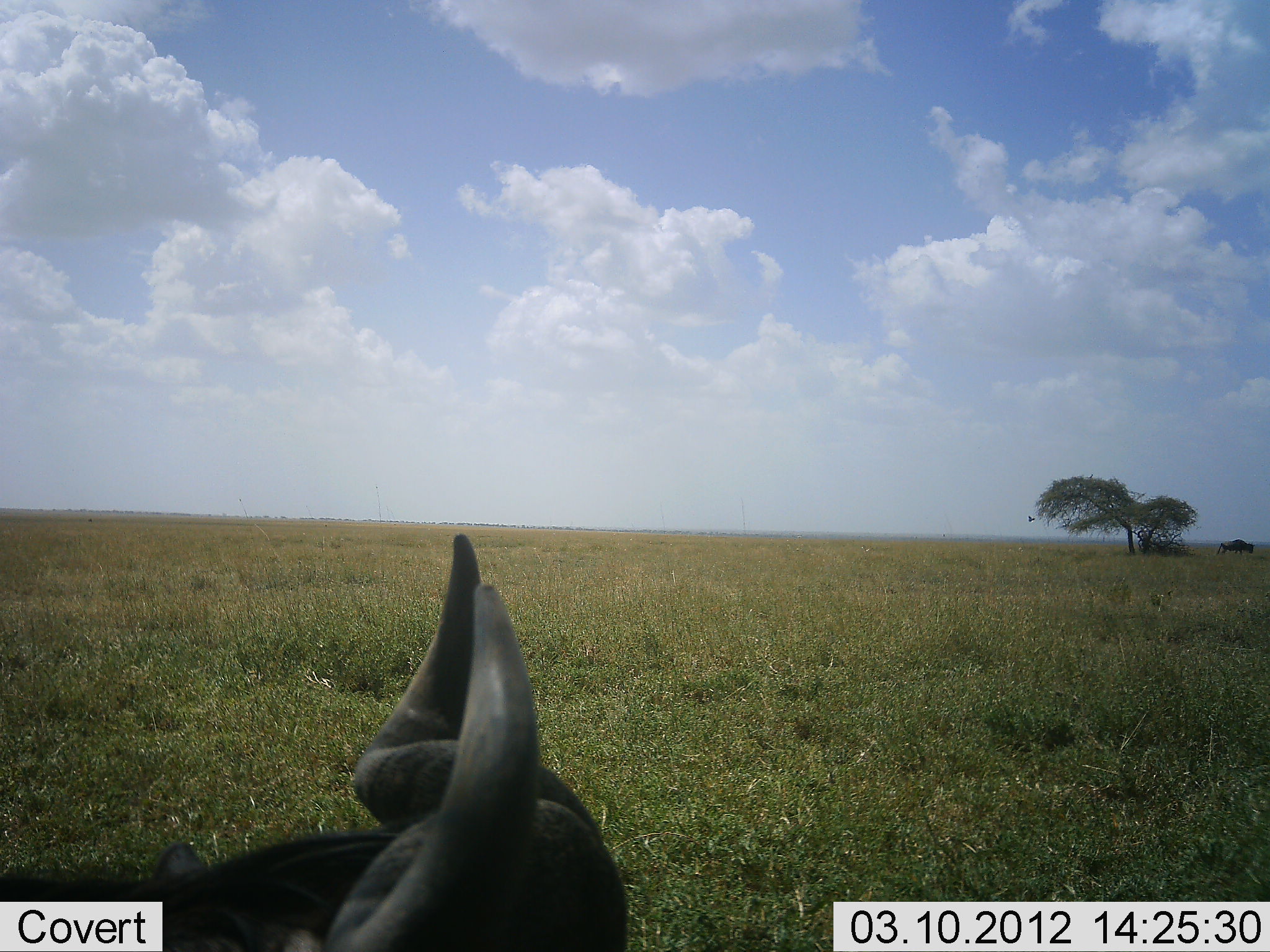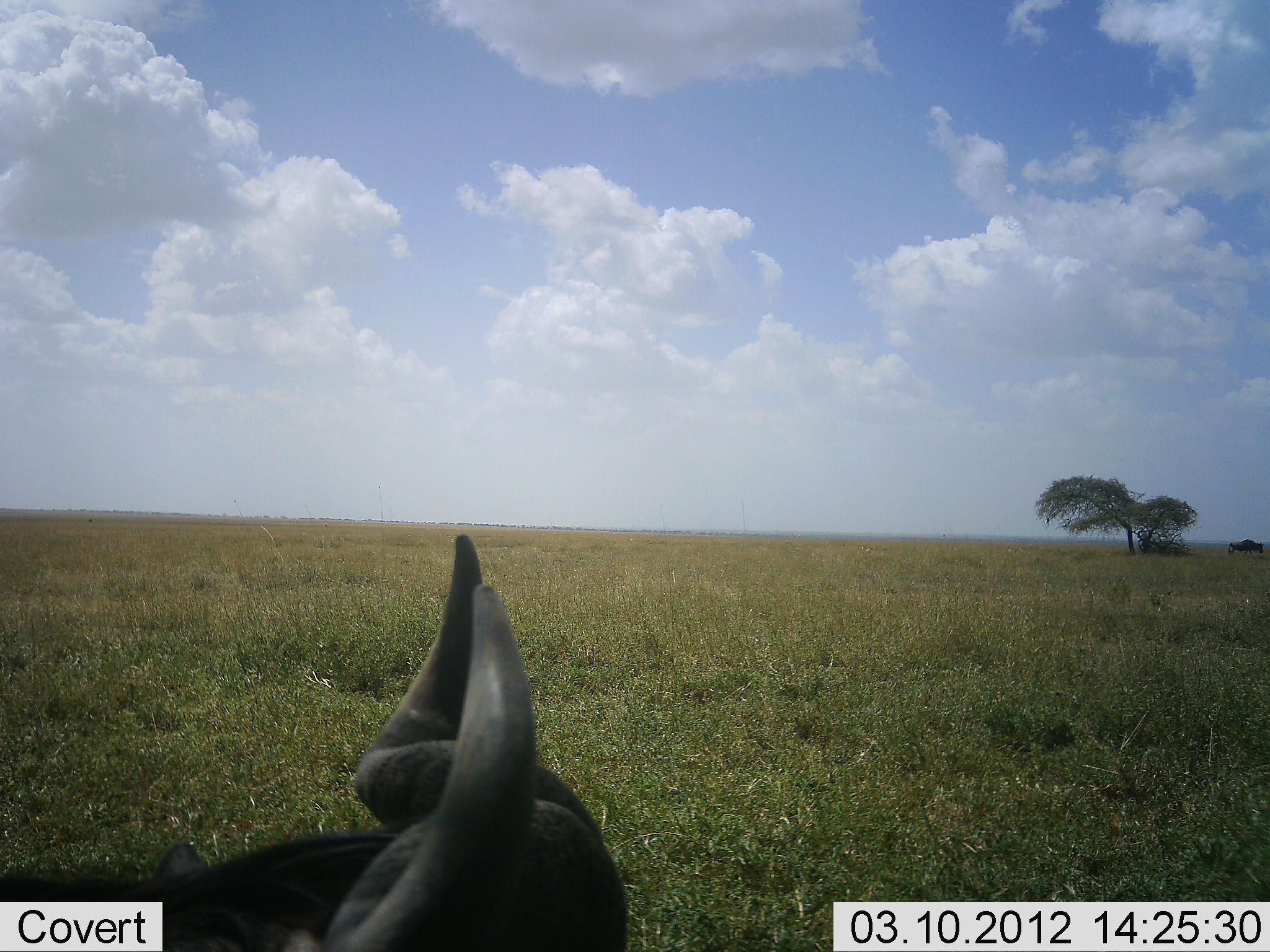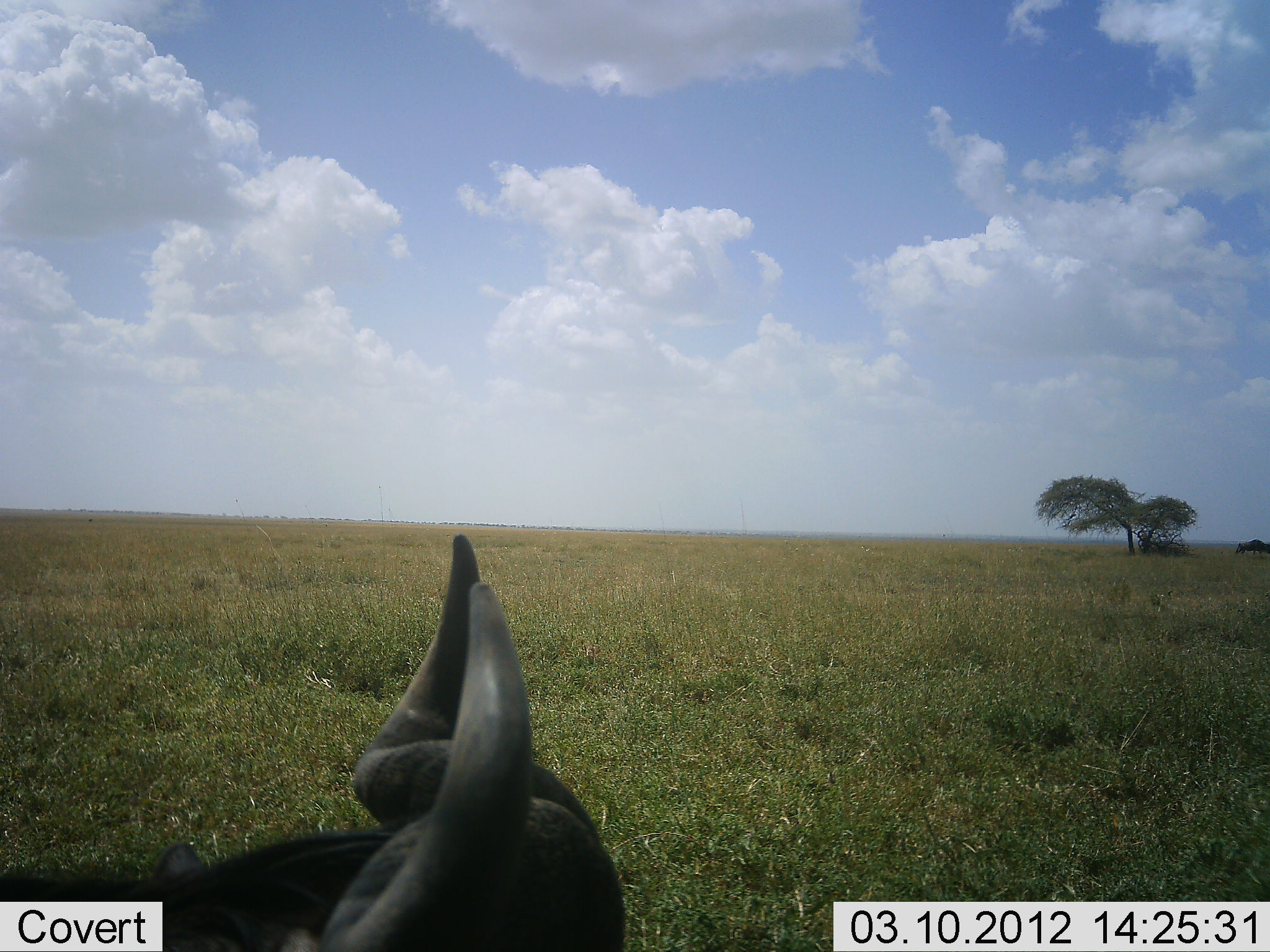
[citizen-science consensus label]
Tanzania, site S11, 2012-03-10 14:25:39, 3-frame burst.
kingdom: Animalia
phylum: Chordata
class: Mammalia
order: Artiodactyla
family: Bovidae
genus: Connochaetes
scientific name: Connochaetes taurinus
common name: blue wildebeest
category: wildebeest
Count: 1.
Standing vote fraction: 42%.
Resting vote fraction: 58%.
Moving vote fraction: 23%.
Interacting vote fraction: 0%.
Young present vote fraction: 0%.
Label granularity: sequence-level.